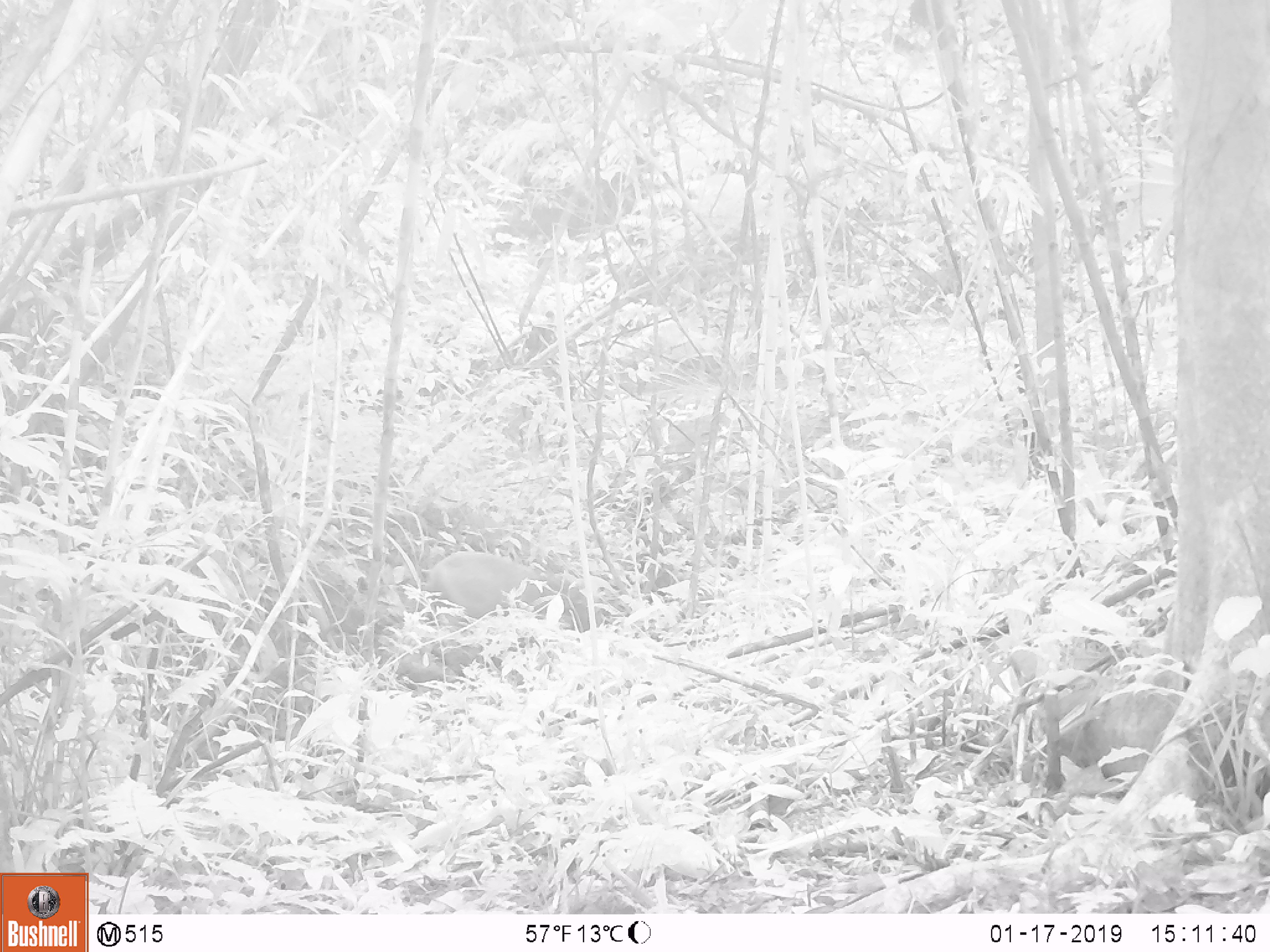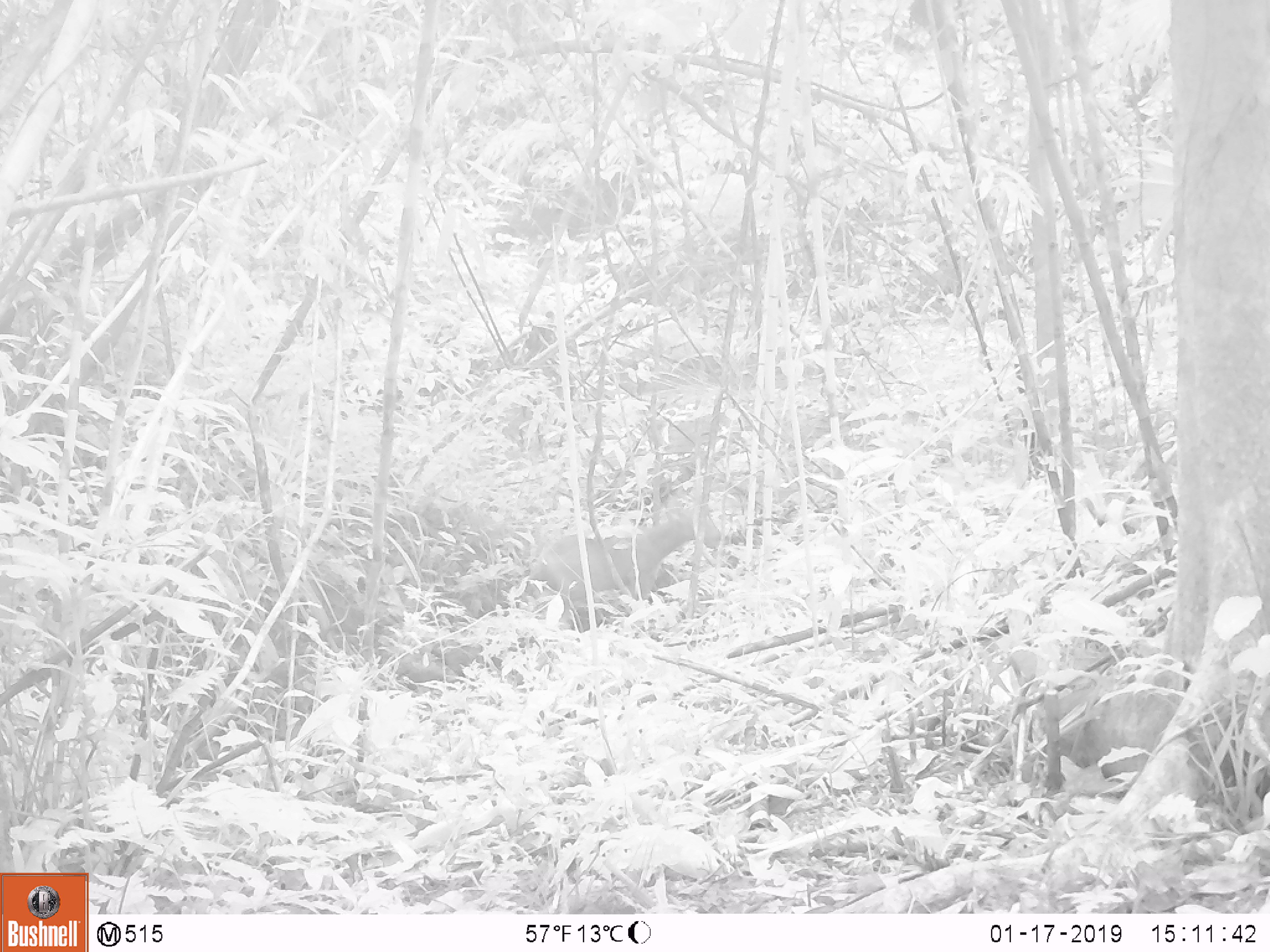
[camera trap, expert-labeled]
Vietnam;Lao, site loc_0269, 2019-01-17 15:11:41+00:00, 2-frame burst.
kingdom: Animalia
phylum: Chordata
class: Mammalia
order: Artiodactyla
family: Cervidae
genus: Rusa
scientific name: Rusa unicolor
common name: sambar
Sambar (Rusa unicolor). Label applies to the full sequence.